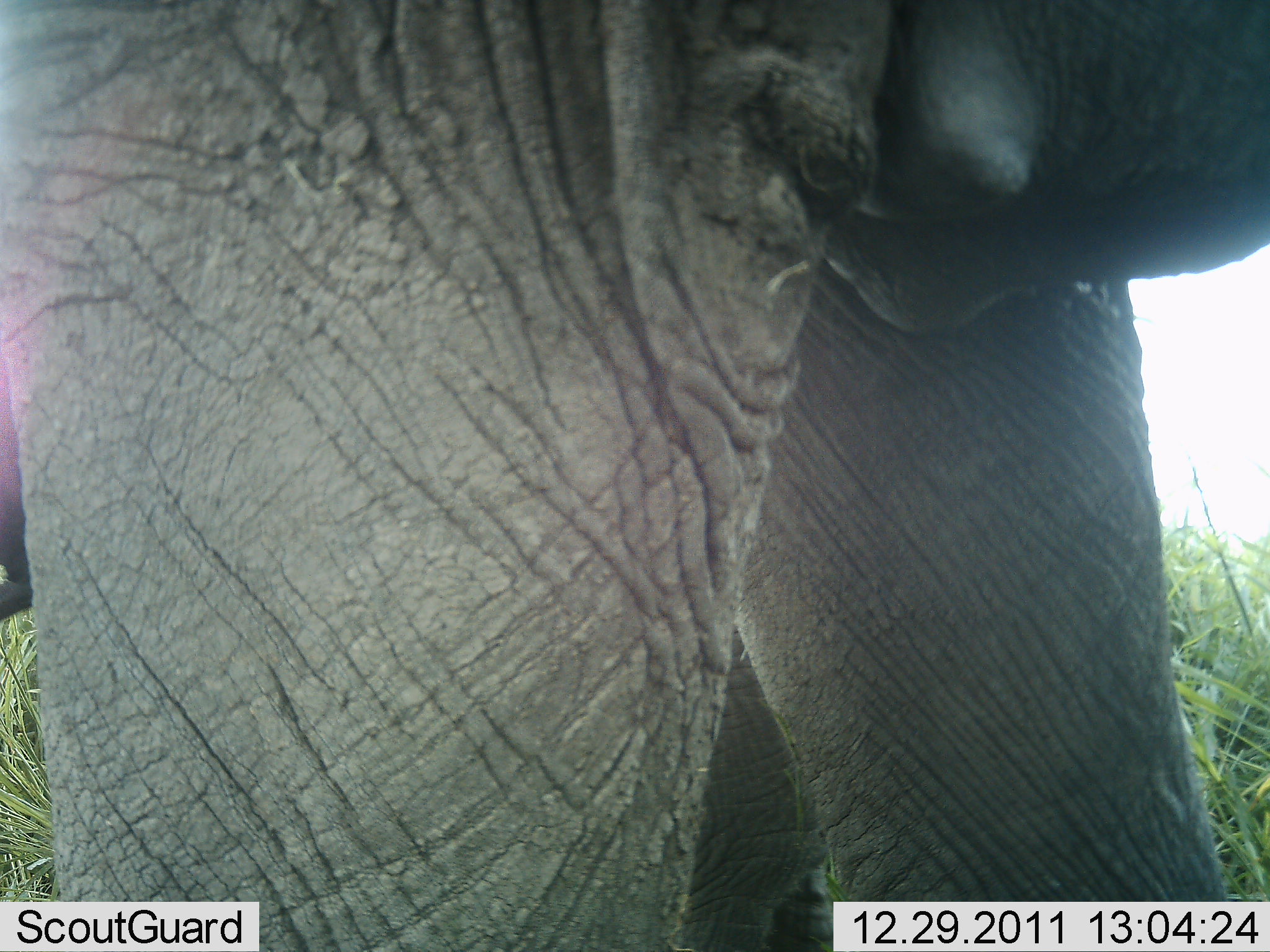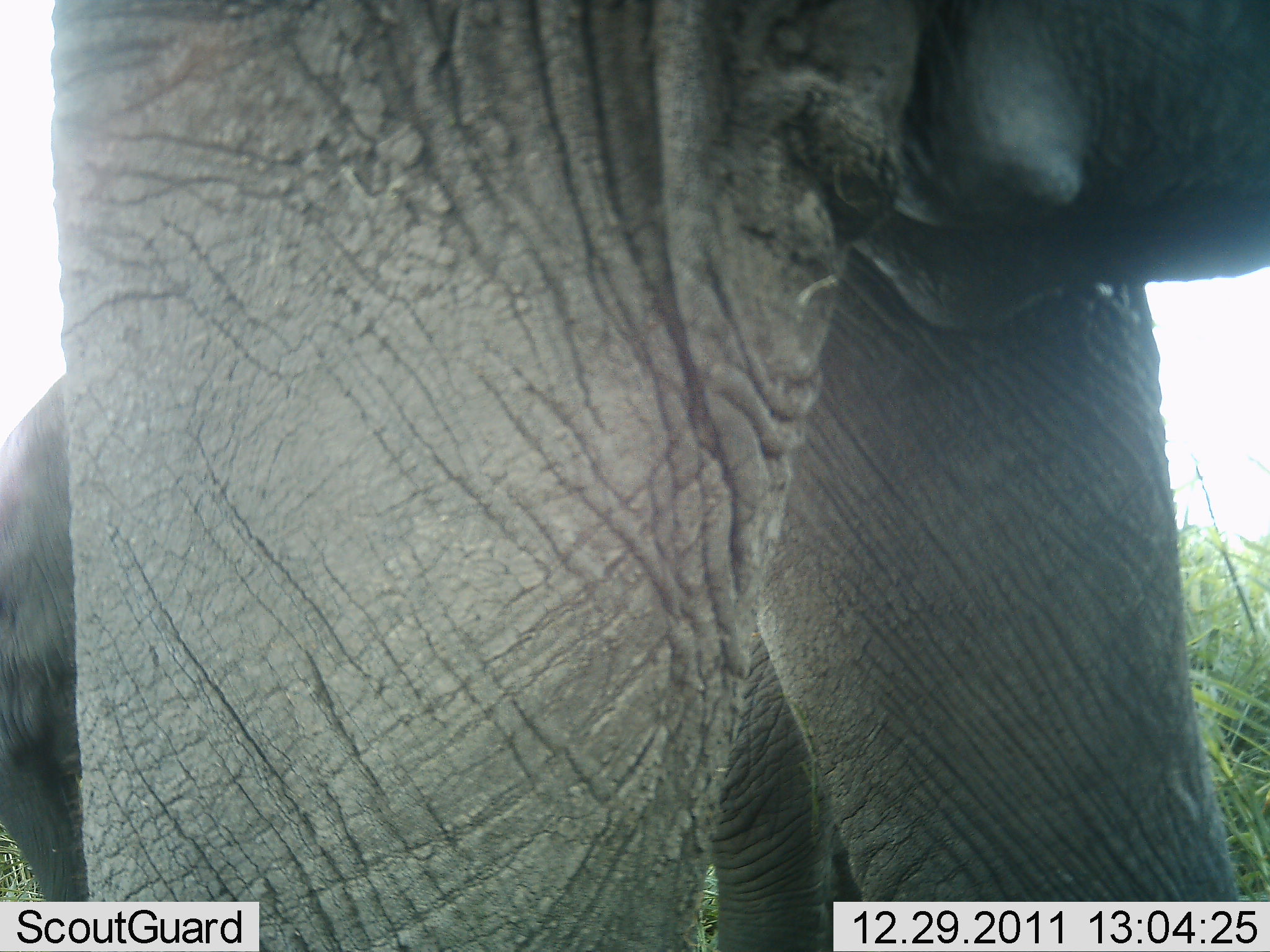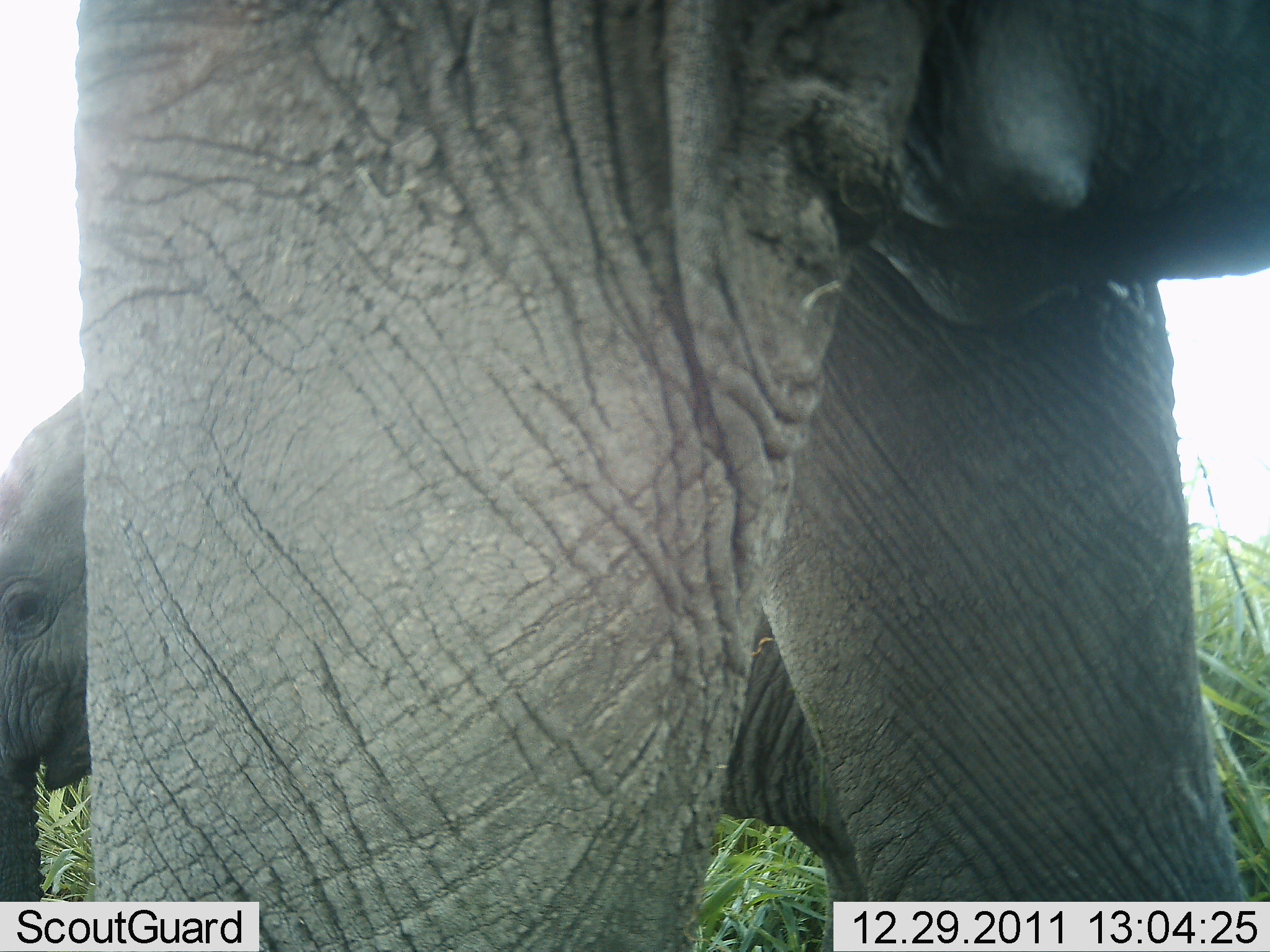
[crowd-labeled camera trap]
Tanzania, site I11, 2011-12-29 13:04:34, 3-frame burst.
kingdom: Animalia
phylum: Chordata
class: Mammalia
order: Proboscidea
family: Elephantidae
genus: Loxodonta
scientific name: Loxodonta africana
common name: african bush elephant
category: elephant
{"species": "elephant (african bush elephant) (Loxodonta africana)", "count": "2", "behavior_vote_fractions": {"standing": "80%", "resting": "0%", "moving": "30%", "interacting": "0%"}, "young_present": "80%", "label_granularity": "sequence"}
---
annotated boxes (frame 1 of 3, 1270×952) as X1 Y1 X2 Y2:
animal: 0 0 1269 952; 2 319 846 949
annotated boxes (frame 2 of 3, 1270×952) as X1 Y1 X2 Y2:
animal: 48 1 1268 952; 0 374 879 950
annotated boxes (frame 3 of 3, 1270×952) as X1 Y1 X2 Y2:
animal: 76 1 1270 951; 0 385 876 952